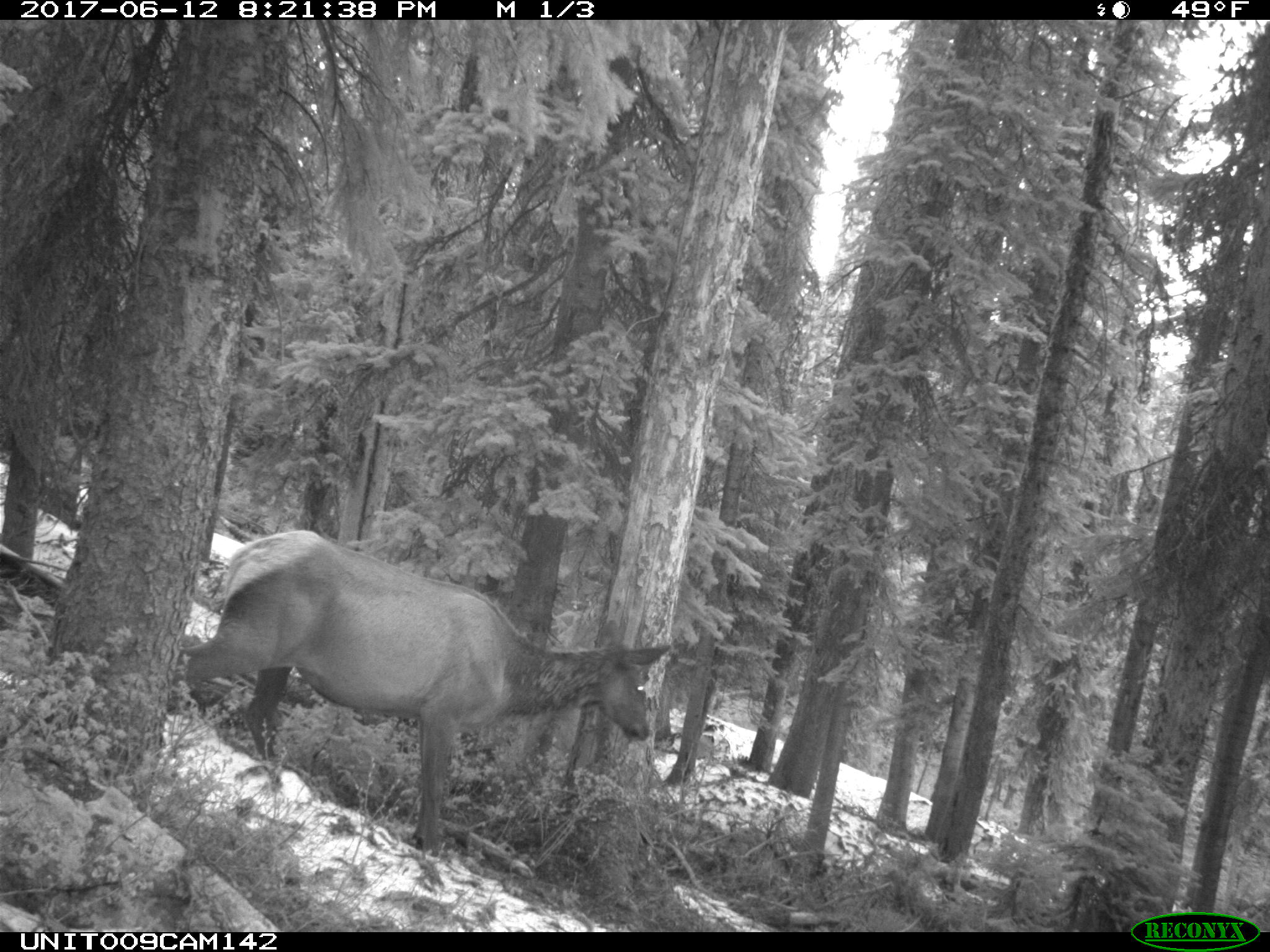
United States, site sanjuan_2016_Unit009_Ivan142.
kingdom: Animalia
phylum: Chordata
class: Mammalia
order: Artiodactyla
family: Cervidae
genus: Cervus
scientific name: Cervus elaphus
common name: red deer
Cervus elaphus (red deer).